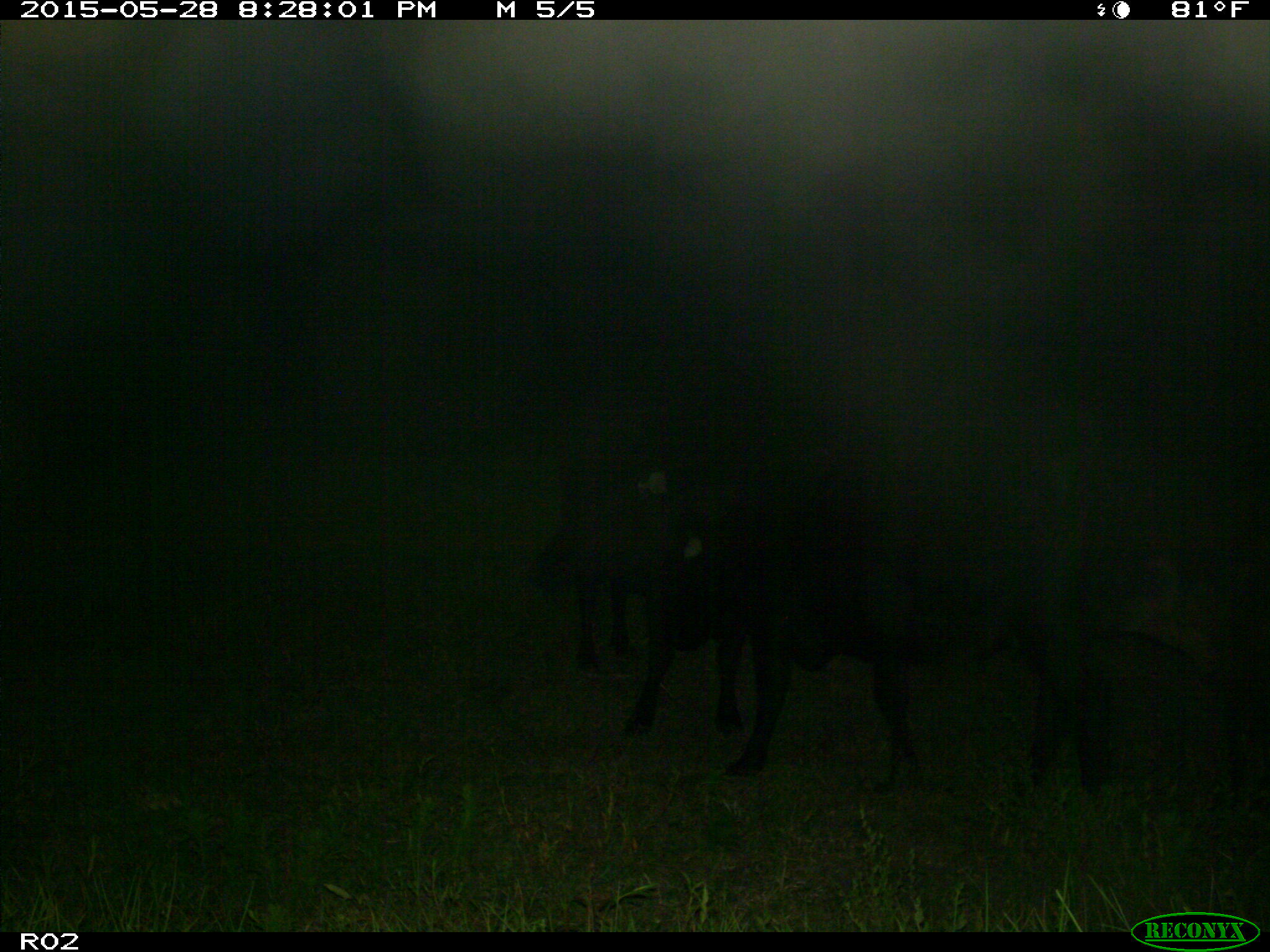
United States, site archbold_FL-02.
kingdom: Animalia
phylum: Chordata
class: Mammalia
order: Artiodactyla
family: Bovidae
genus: Bos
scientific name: Bos taurus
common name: domestic cow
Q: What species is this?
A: Bos taurus (domestic cow).